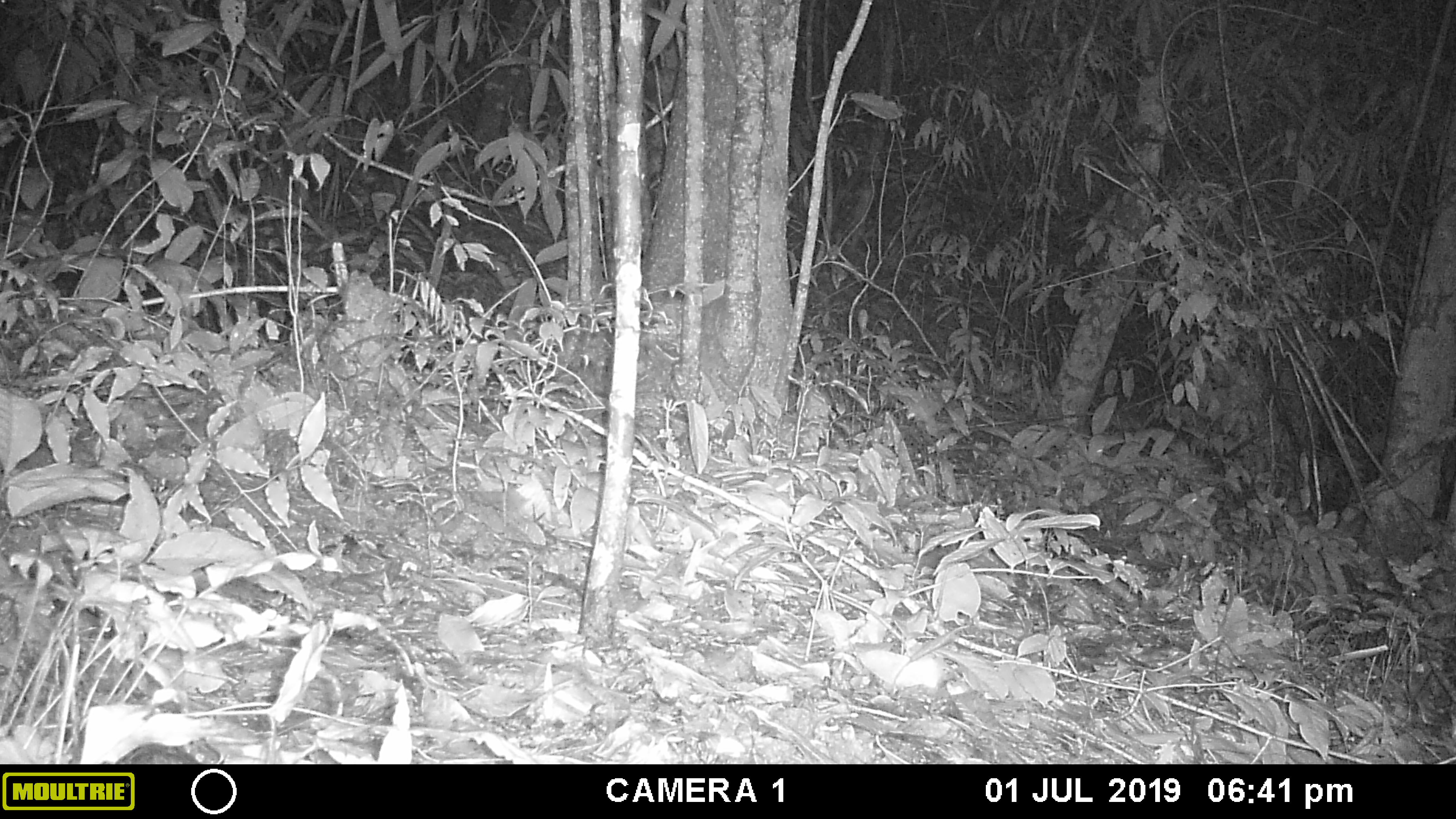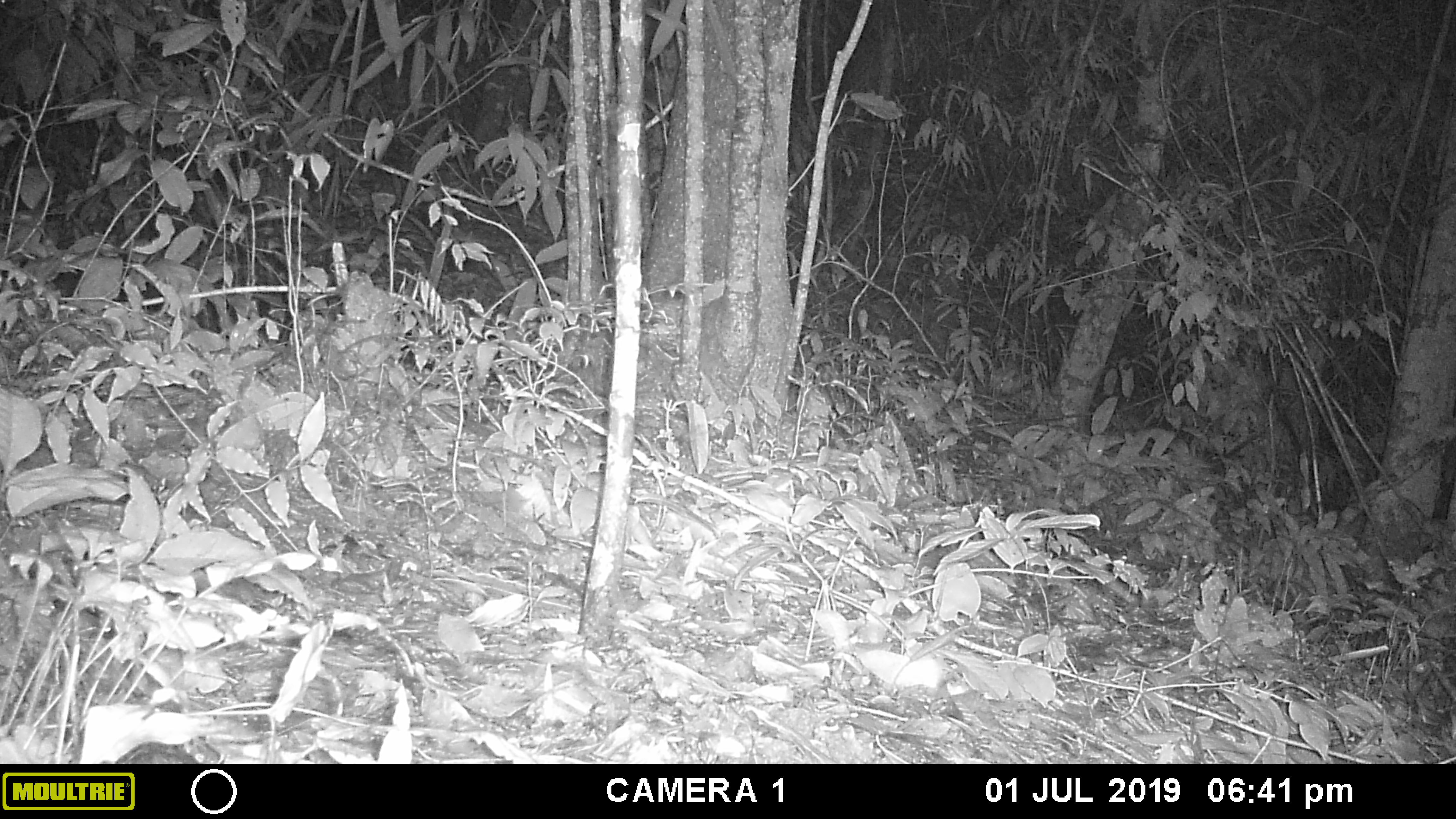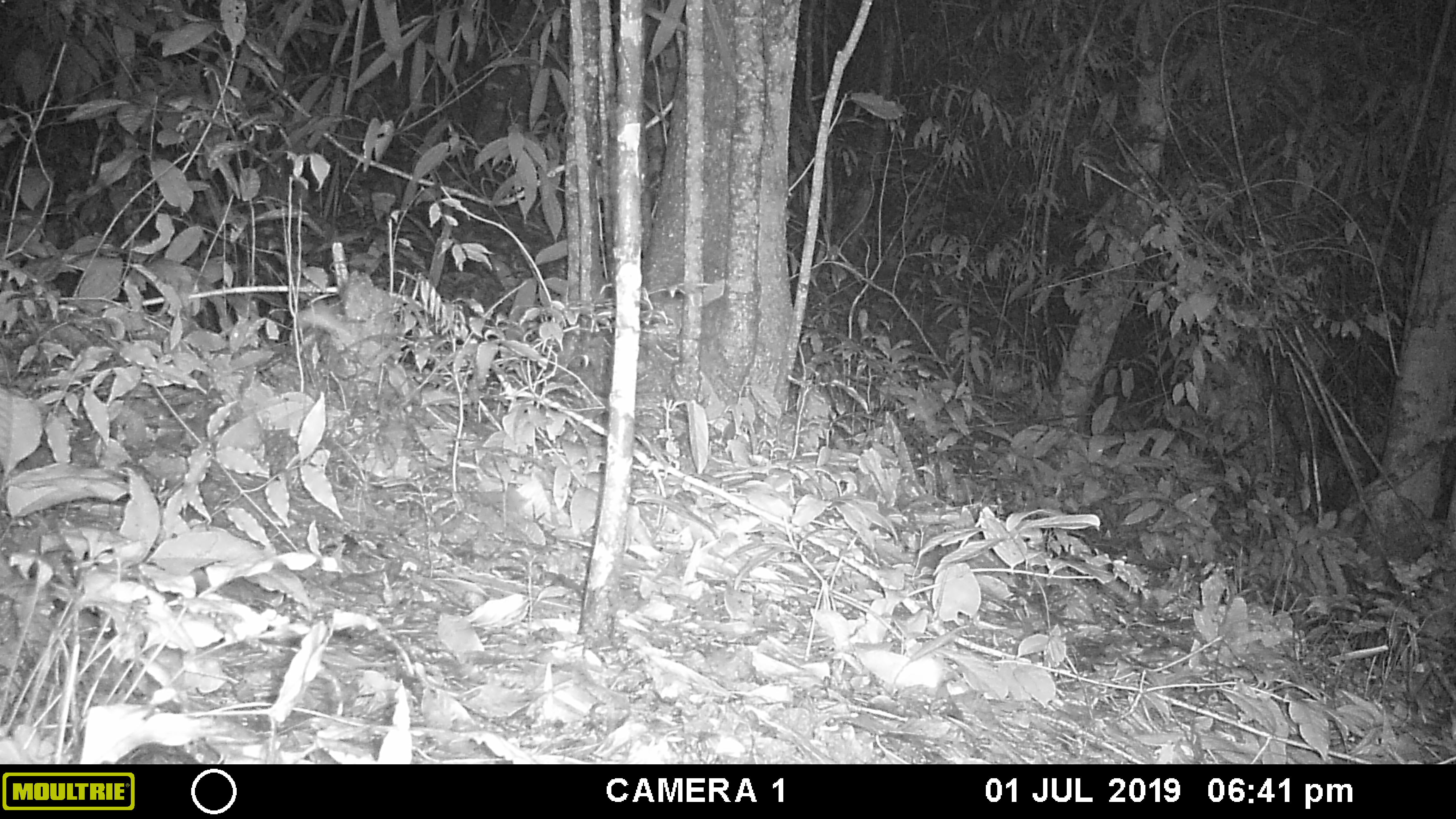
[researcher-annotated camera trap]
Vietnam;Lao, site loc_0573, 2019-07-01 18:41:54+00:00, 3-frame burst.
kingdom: Animalia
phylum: Arthropoda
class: Insecta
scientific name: Insecta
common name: insect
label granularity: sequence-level